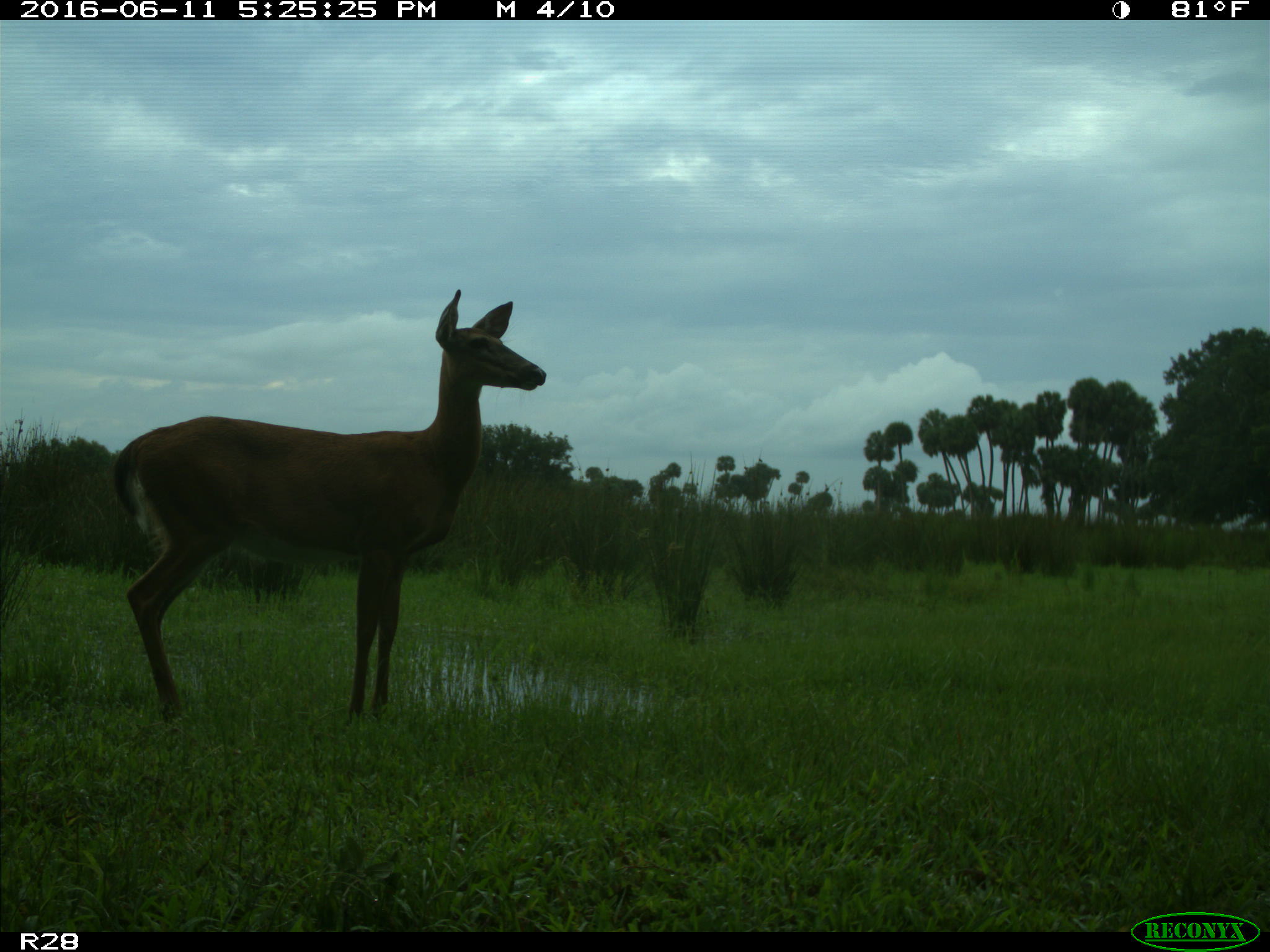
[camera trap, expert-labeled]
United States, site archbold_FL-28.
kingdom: Animalia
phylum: Chordata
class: Mammalia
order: Artiodactyla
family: Cervidae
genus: Odocoileus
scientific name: Odocoileus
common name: deer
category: unidentified deer